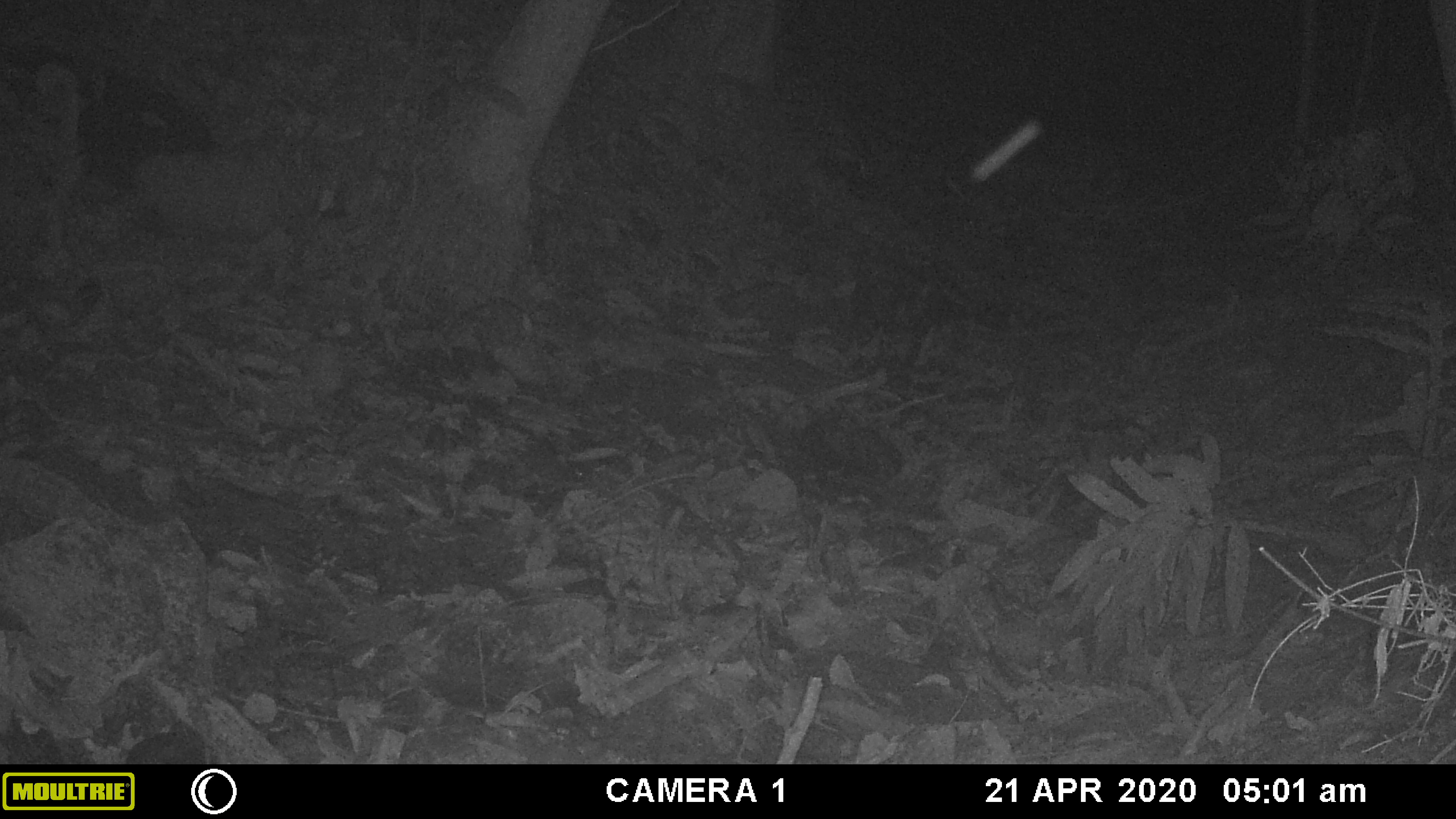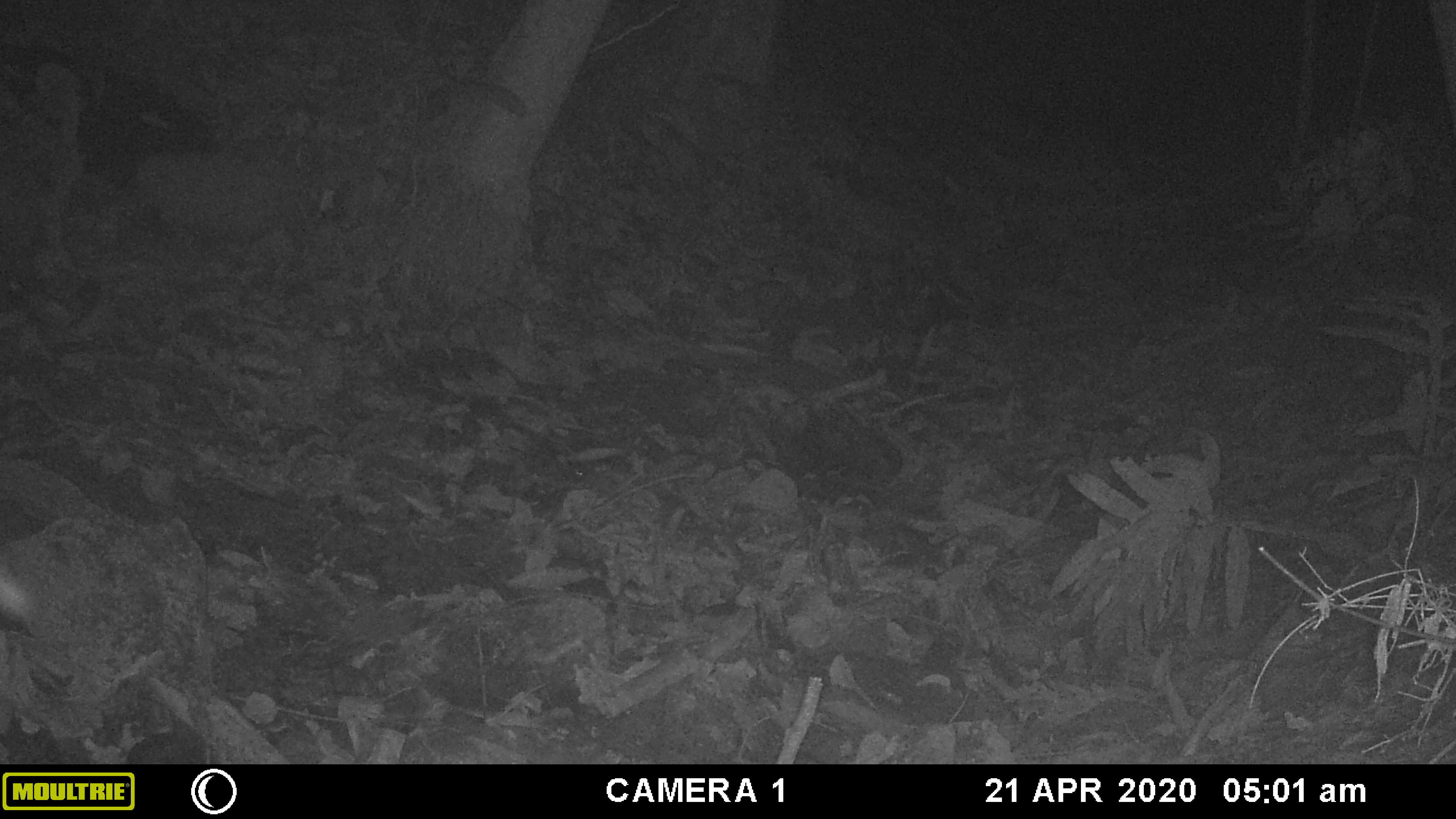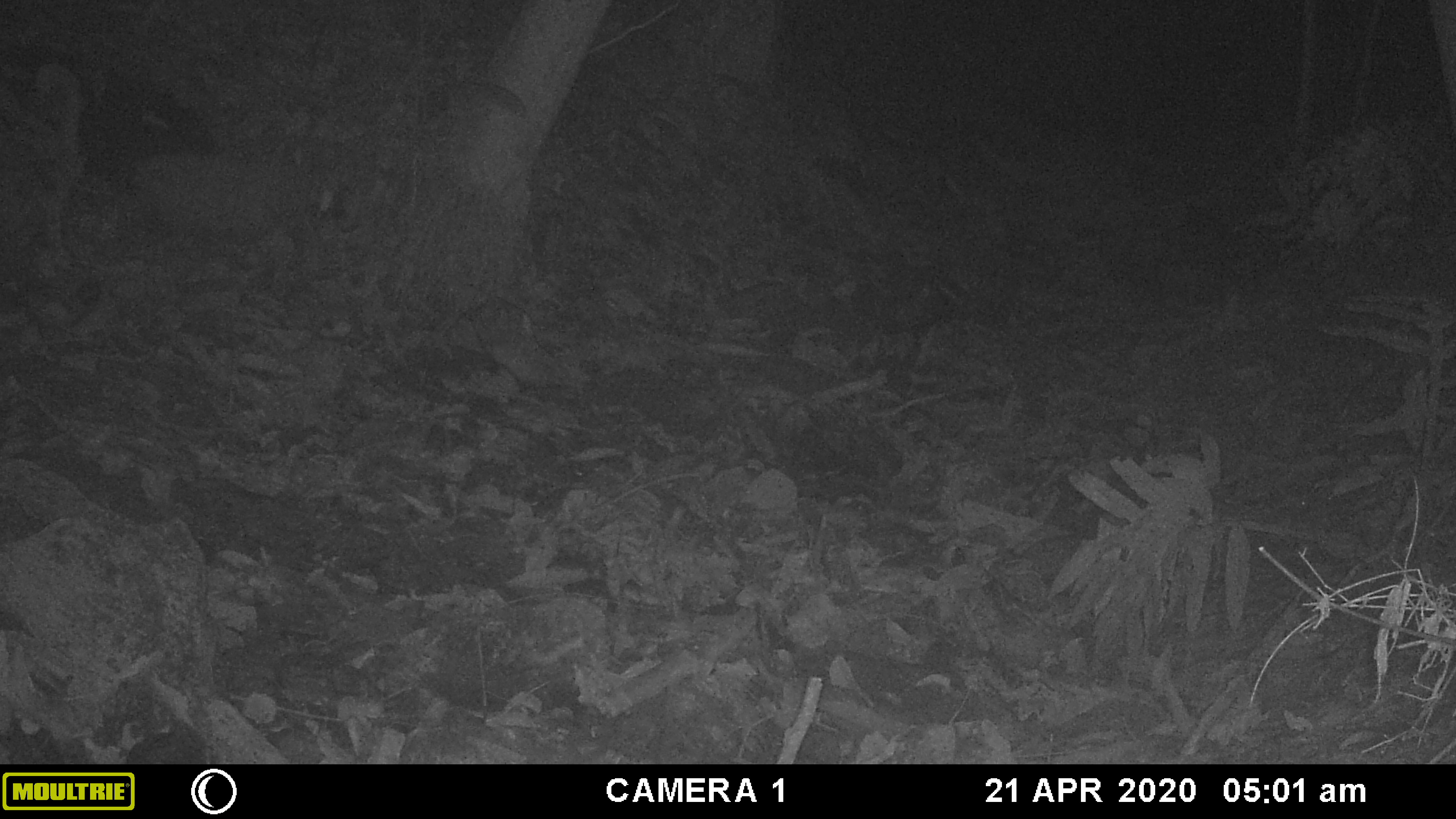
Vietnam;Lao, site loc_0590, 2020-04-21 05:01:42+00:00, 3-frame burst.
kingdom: Animalia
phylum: Arthropoda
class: Insecta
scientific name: Insecta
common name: insect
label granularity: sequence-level